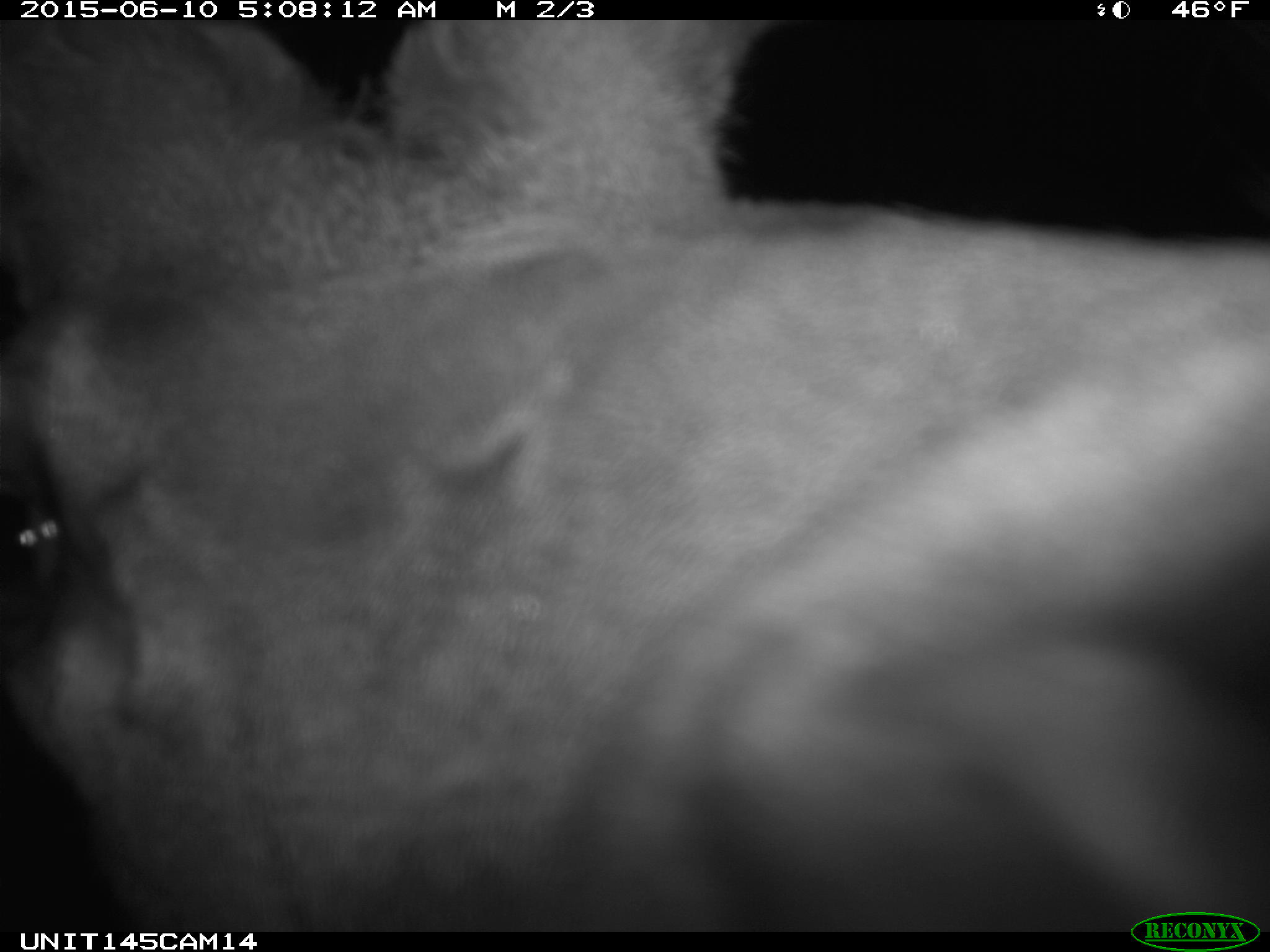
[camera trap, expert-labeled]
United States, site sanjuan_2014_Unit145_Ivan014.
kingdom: Animalia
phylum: Chordata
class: Mammalia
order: Artiodactyla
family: Cervidae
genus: Cervus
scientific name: Cervus elaphus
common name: red deer